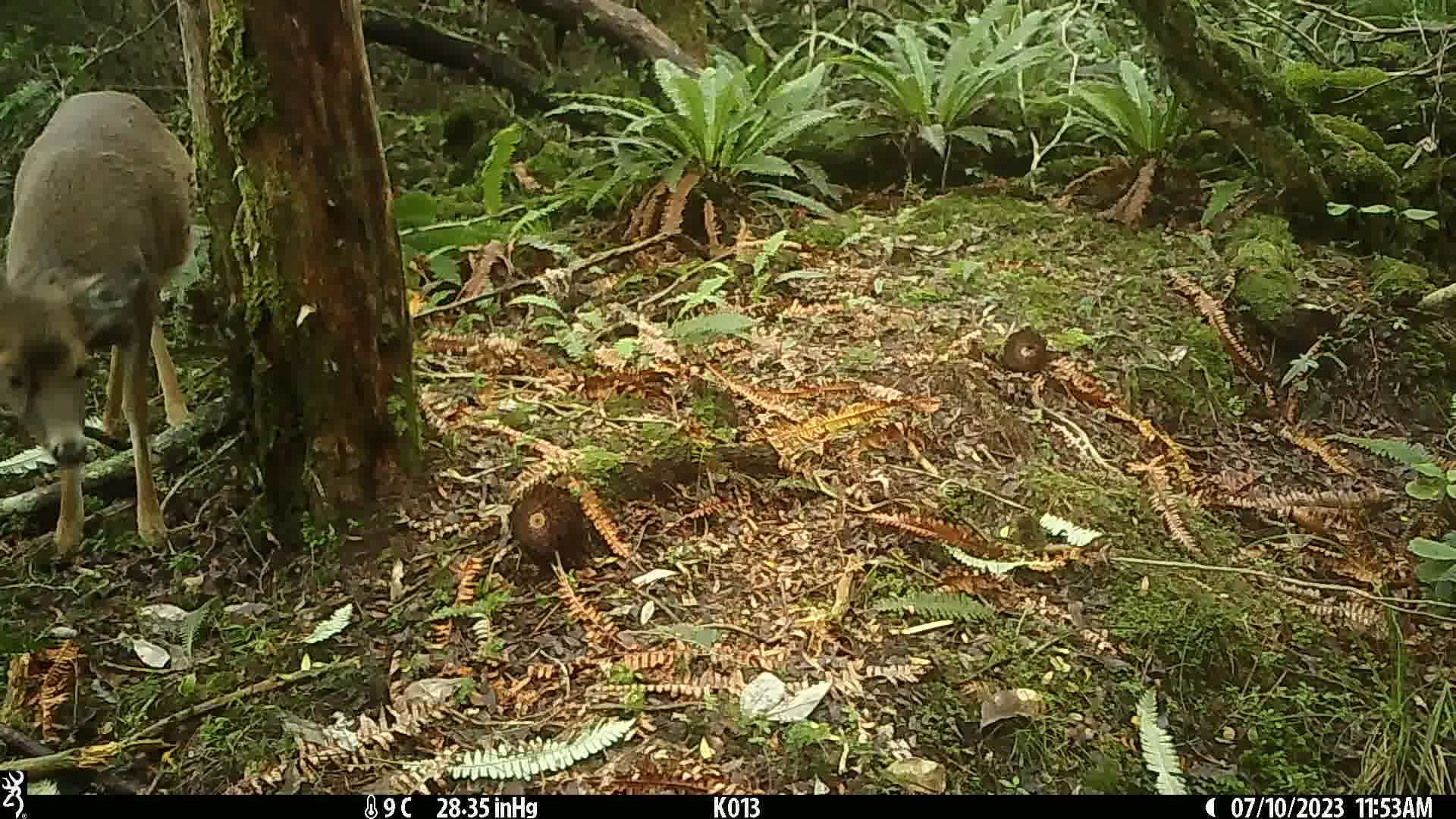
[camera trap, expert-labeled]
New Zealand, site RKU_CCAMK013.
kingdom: Animalia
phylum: Chordata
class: Mammalia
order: Artiodactyla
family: Cervidae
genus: Odocoileus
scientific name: Odocoileus virginianus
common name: white-tailed deer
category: white tailed deer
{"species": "white tailed deer (white-tailed deer) (Odocoileus virginianus)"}